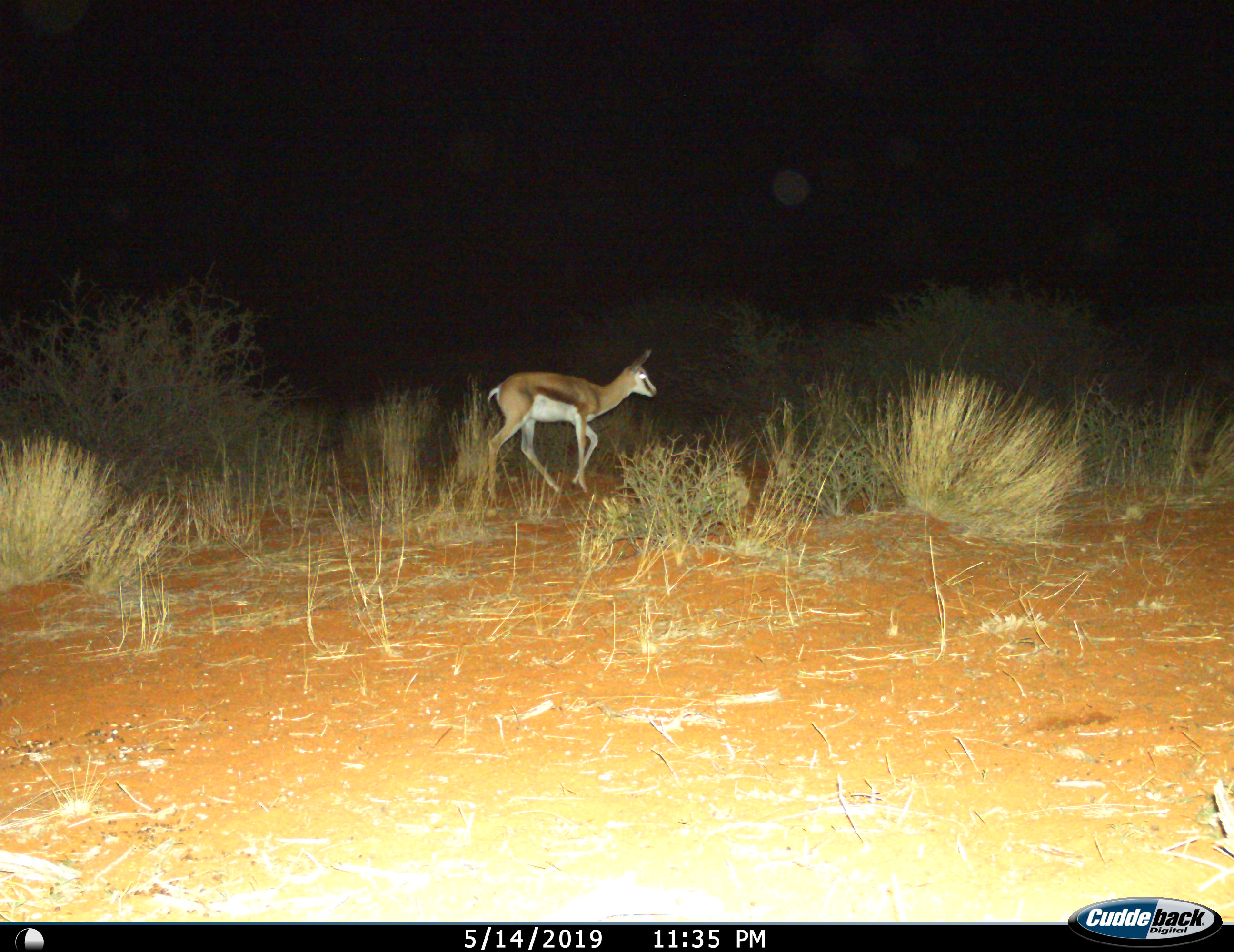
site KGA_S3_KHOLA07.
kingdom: Animalia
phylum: Chordata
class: Mammalia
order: Artiodactyla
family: Bovidae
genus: Antidorcas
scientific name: Antidorcas marsupialis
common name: springbok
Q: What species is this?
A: Springbok (Antidorcas marsupialis).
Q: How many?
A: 1.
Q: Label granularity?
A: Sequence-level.